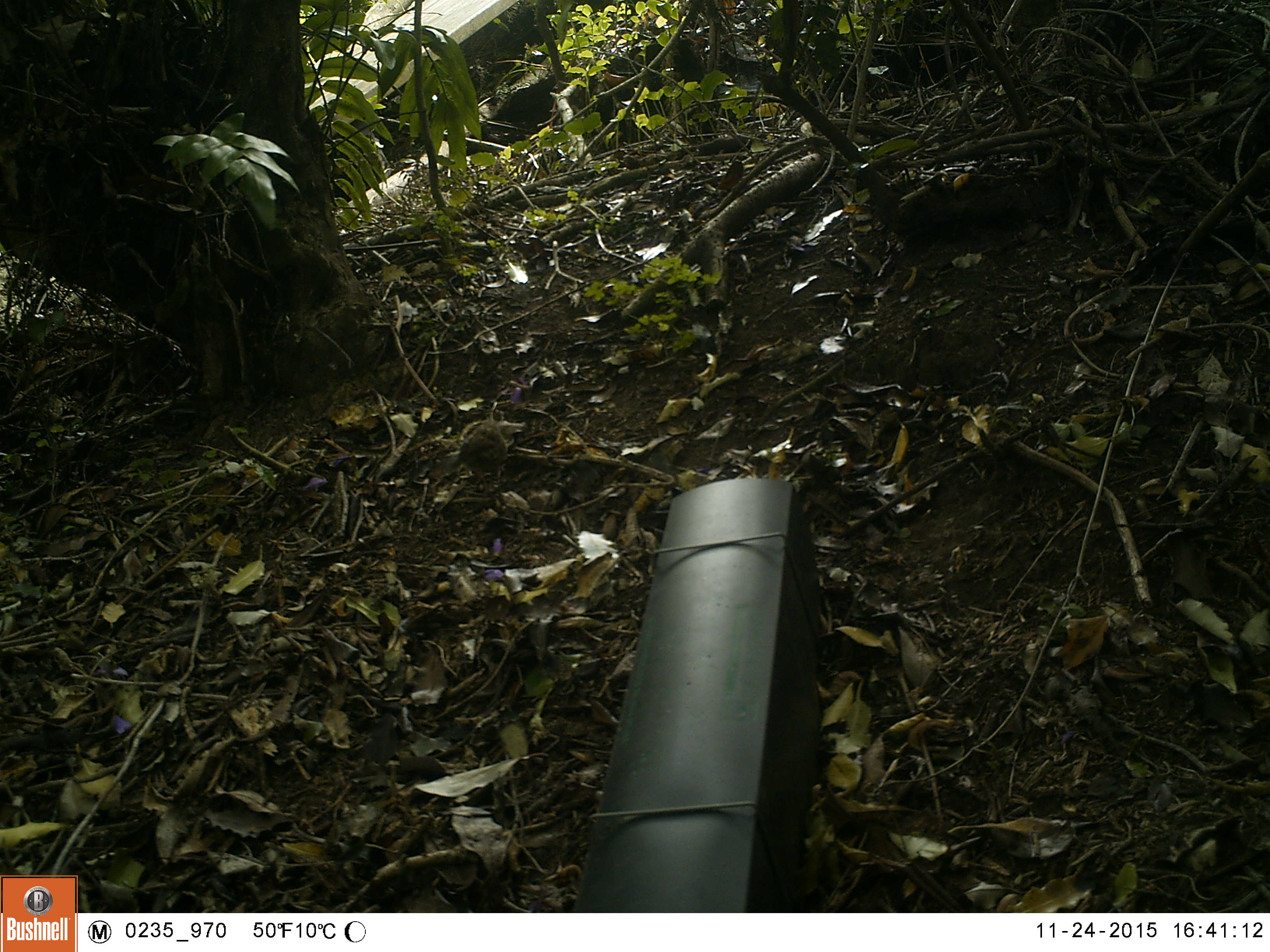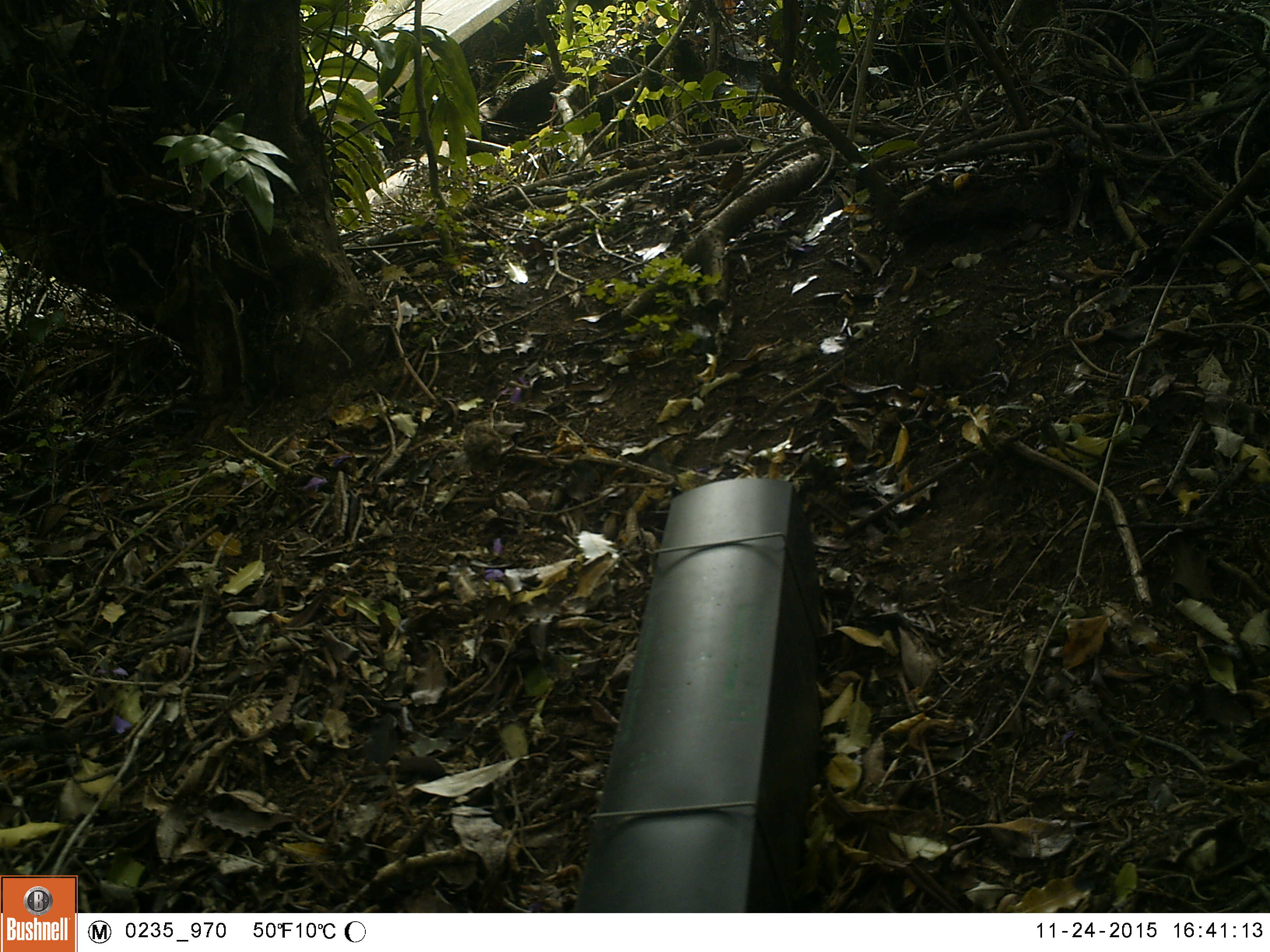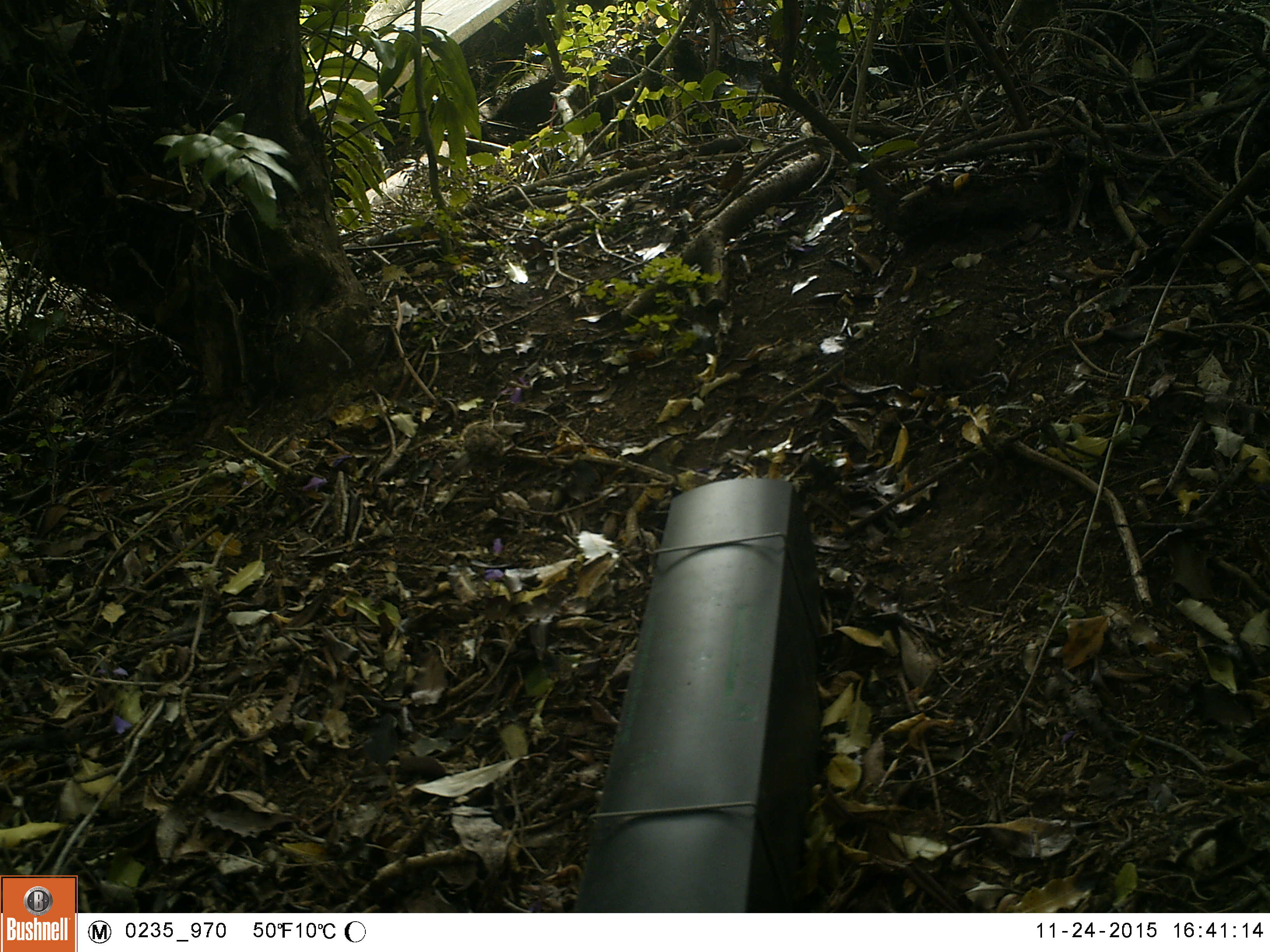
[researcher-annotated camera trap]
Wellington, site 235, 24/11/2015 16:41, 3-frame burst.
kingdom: Animalia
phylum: Chordata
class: Aves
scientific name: Aves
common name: bird